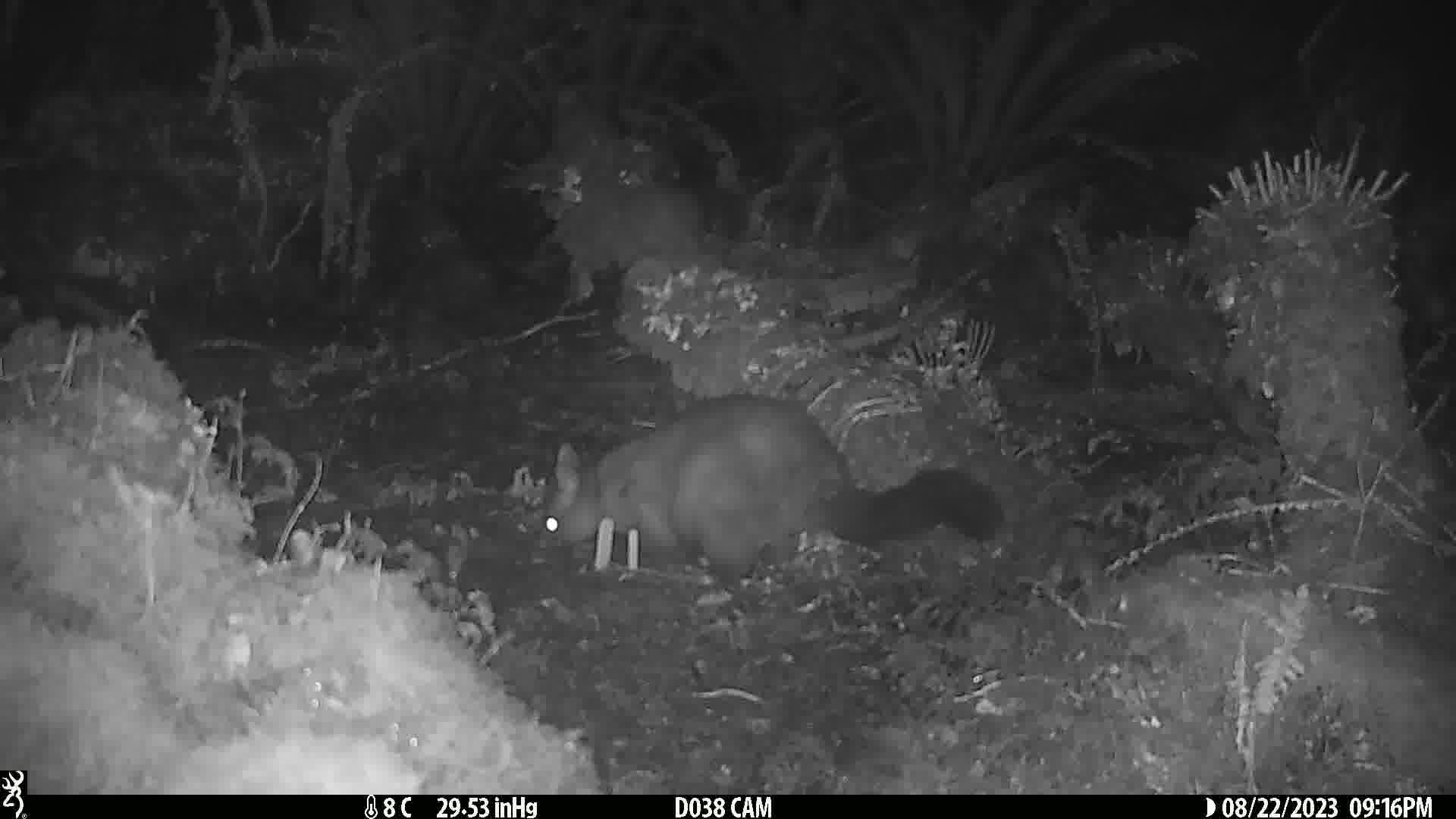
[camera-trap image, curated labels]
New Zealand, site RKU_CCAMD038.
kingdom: Animalia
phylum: Chordata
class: Mammalia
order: Diprotodontia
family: Phalangeridae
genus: Trichosurus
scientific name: Trichosurus vulpecula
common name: common brushtail possum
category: possum